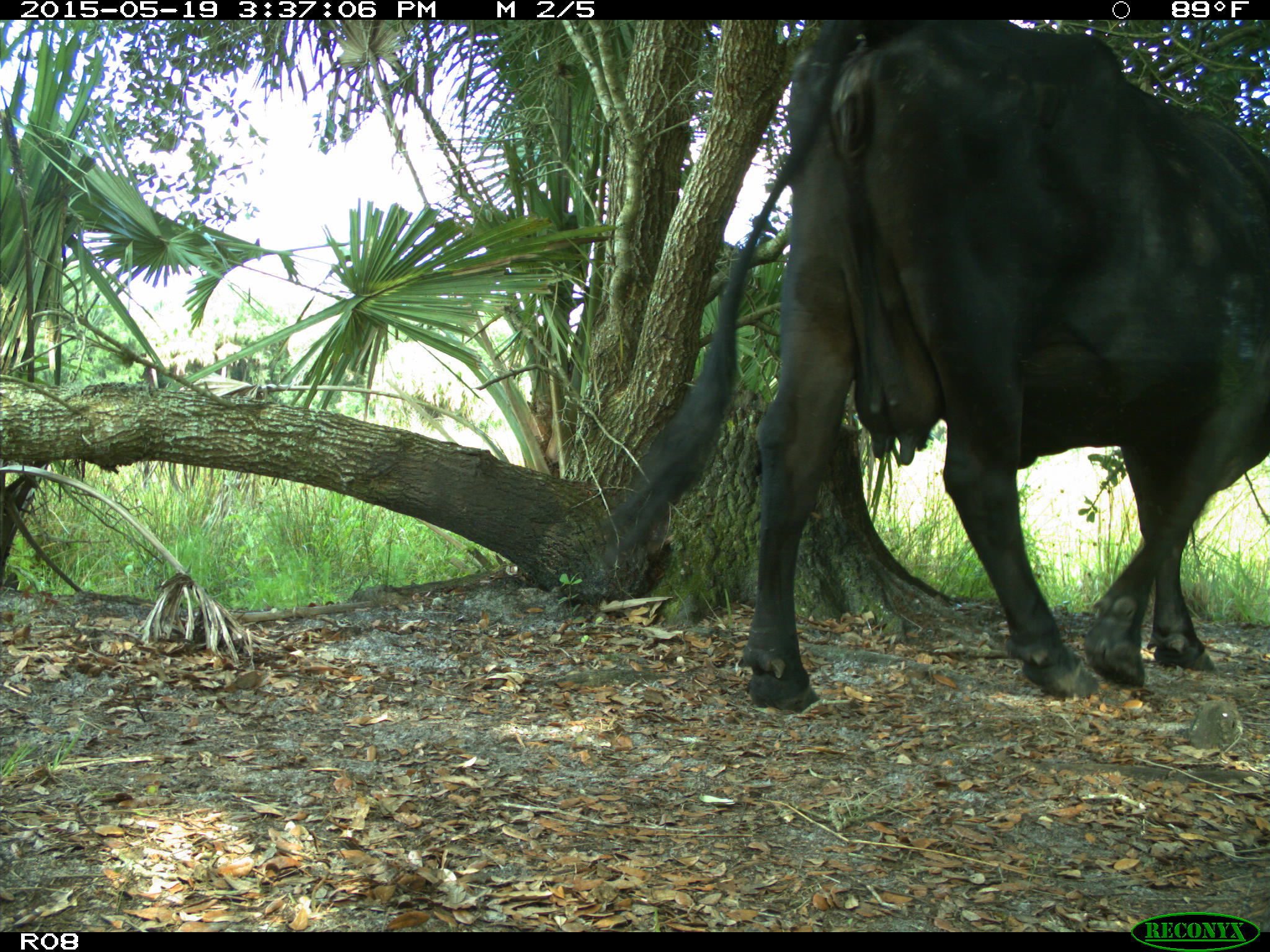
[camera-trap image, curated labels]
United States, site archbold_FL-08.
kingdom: Animalia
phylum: Chordata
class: Mammalia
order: Artiodactyla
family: Bovidae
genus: Bos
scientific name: Bos taurus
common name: domestic cow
Bos taurus (domestic cow).